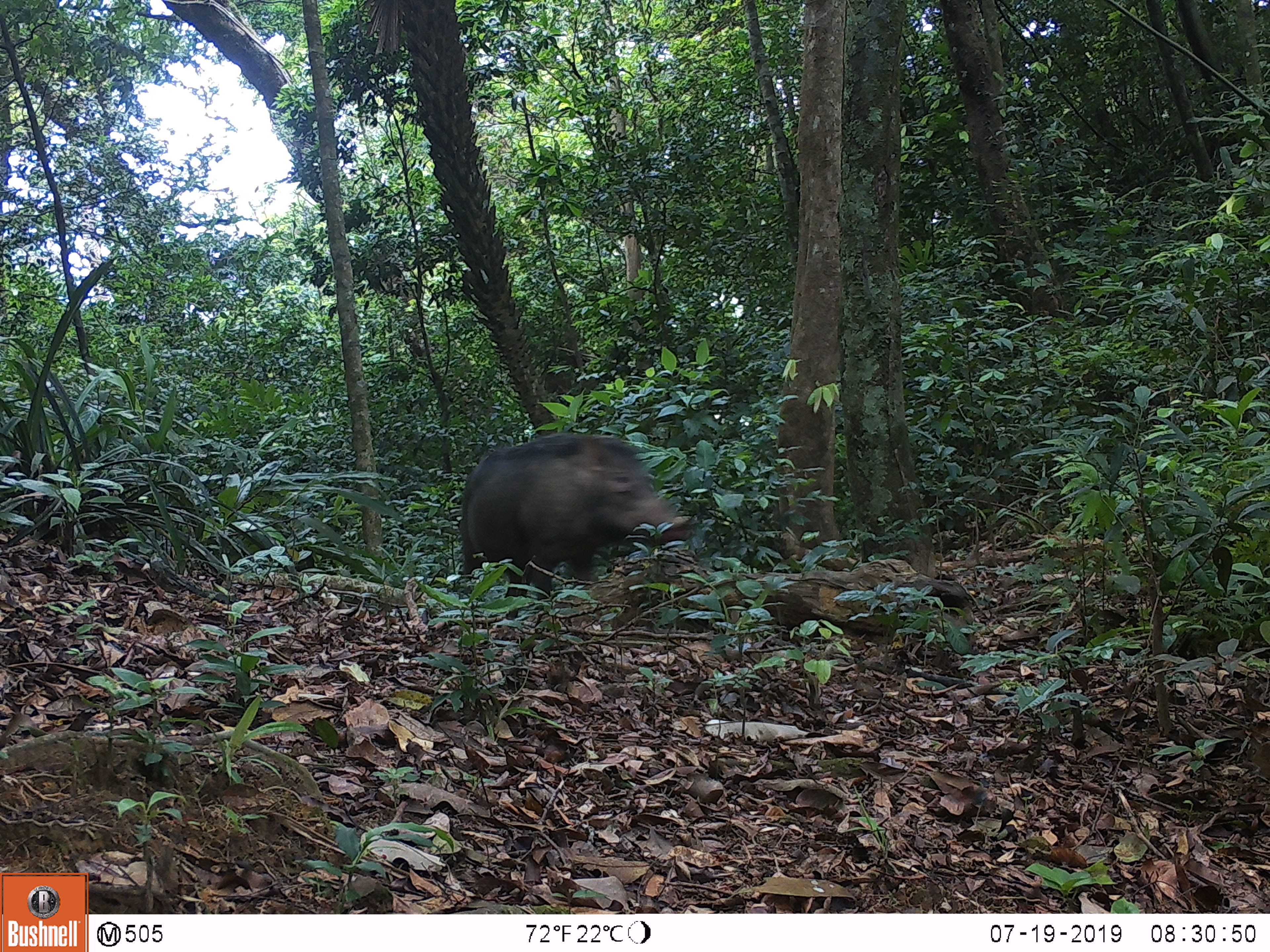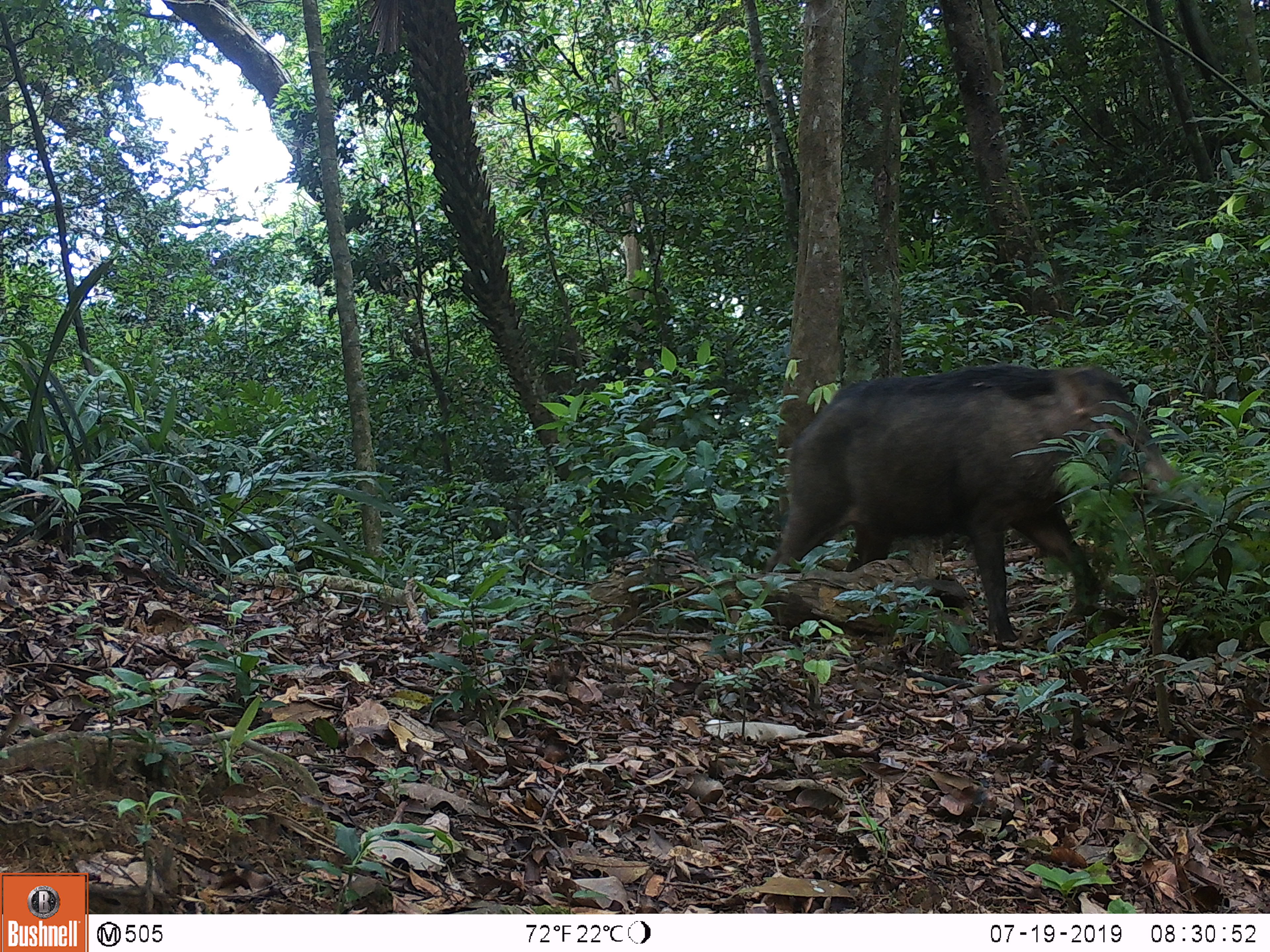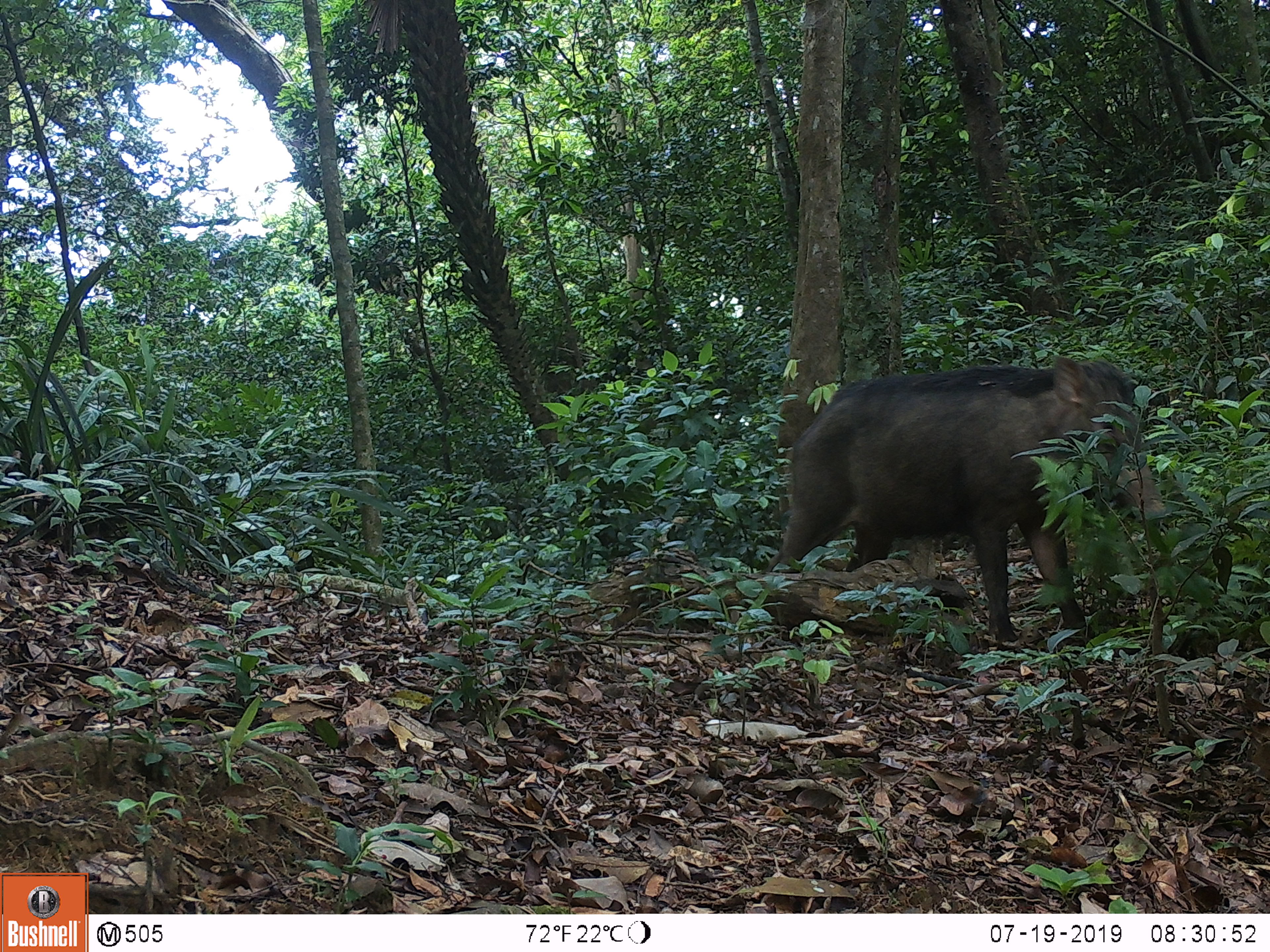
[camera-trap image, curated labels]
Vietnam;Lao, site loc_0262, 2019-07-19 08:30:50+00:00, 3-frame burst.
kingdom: Animalia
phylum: Chordata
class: Mammalia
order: Artiodactyla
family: Suidae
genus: Sus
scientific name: Sus scrofa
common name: eurasian wild pig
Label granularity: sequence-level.